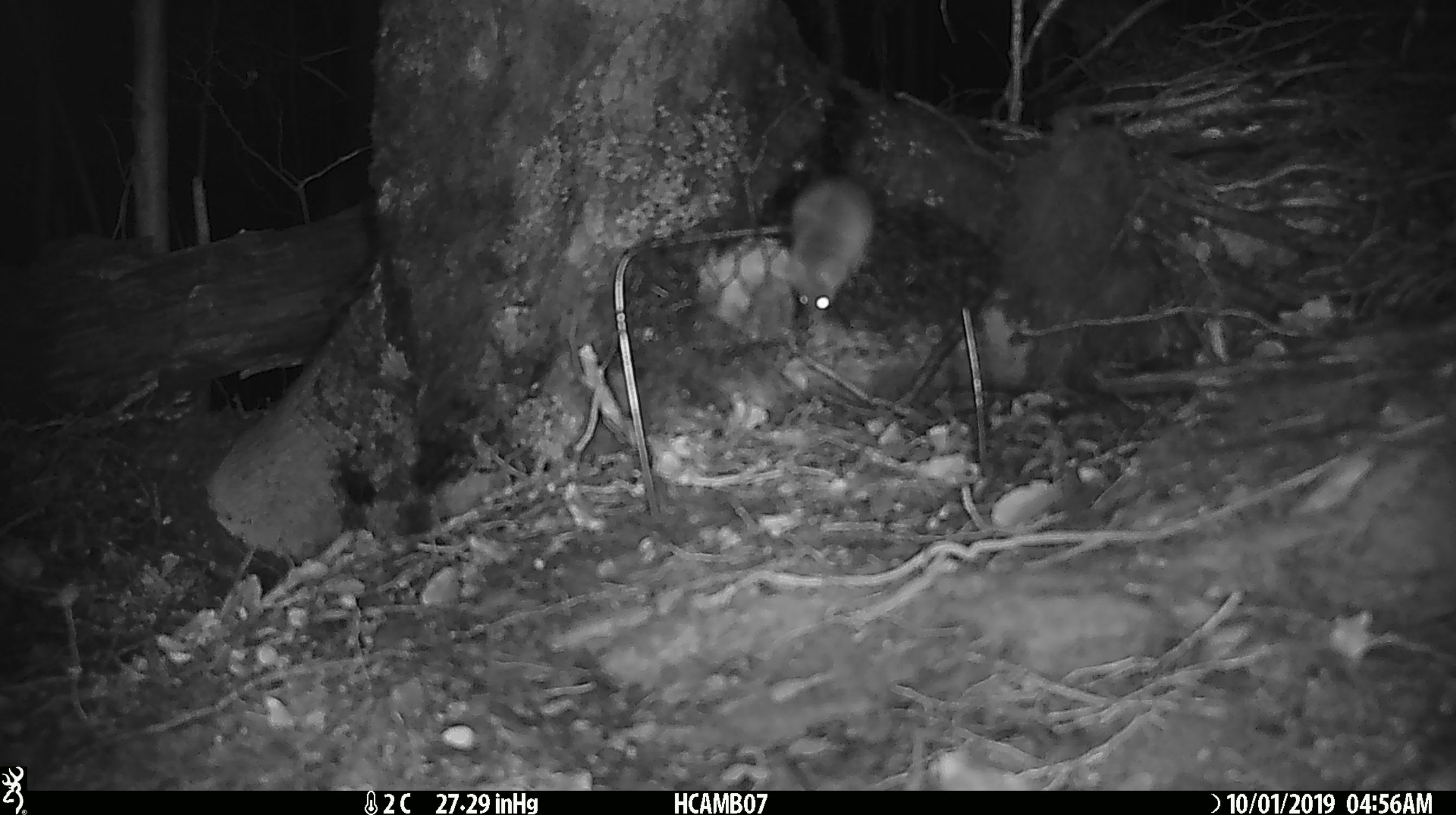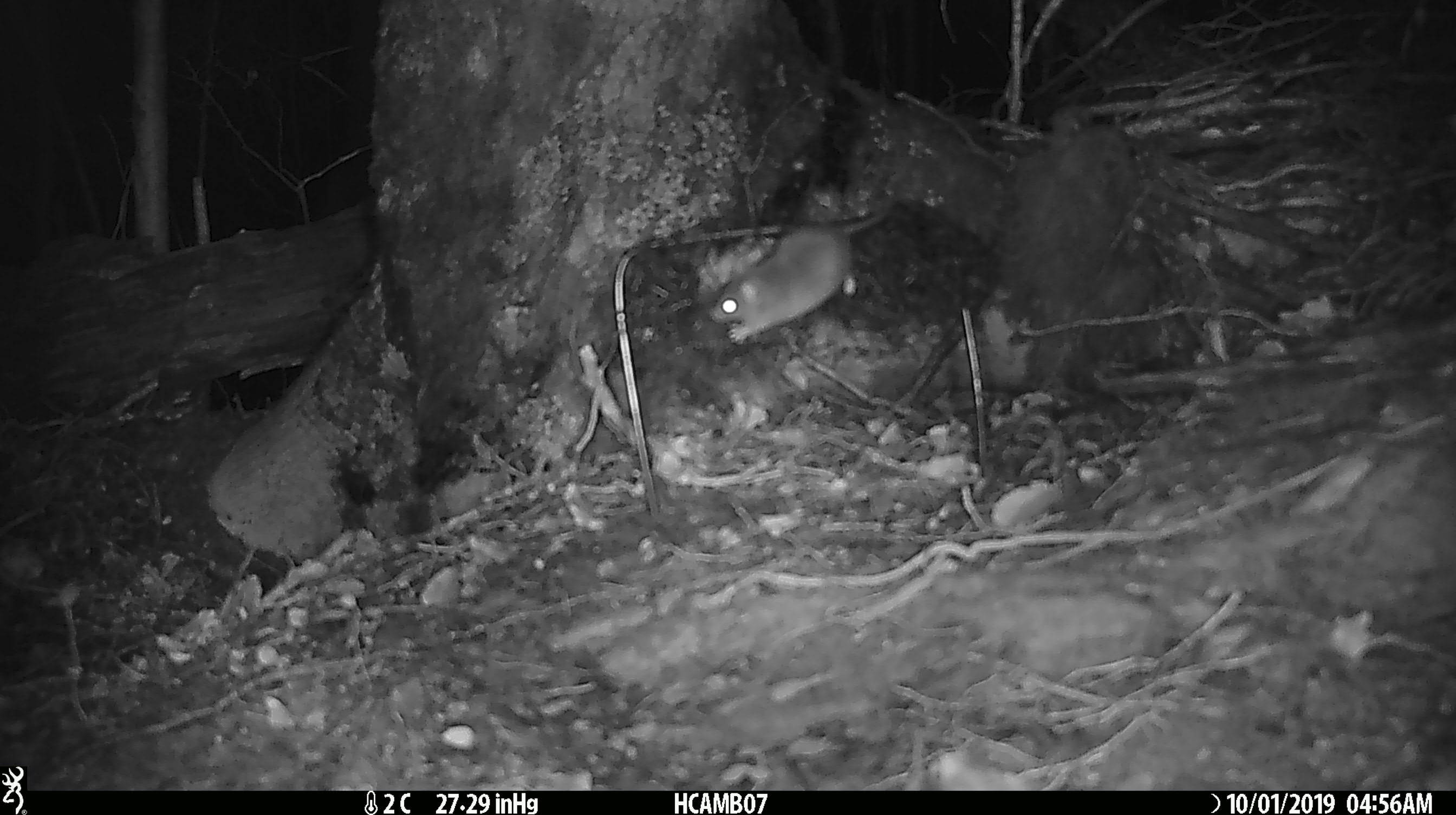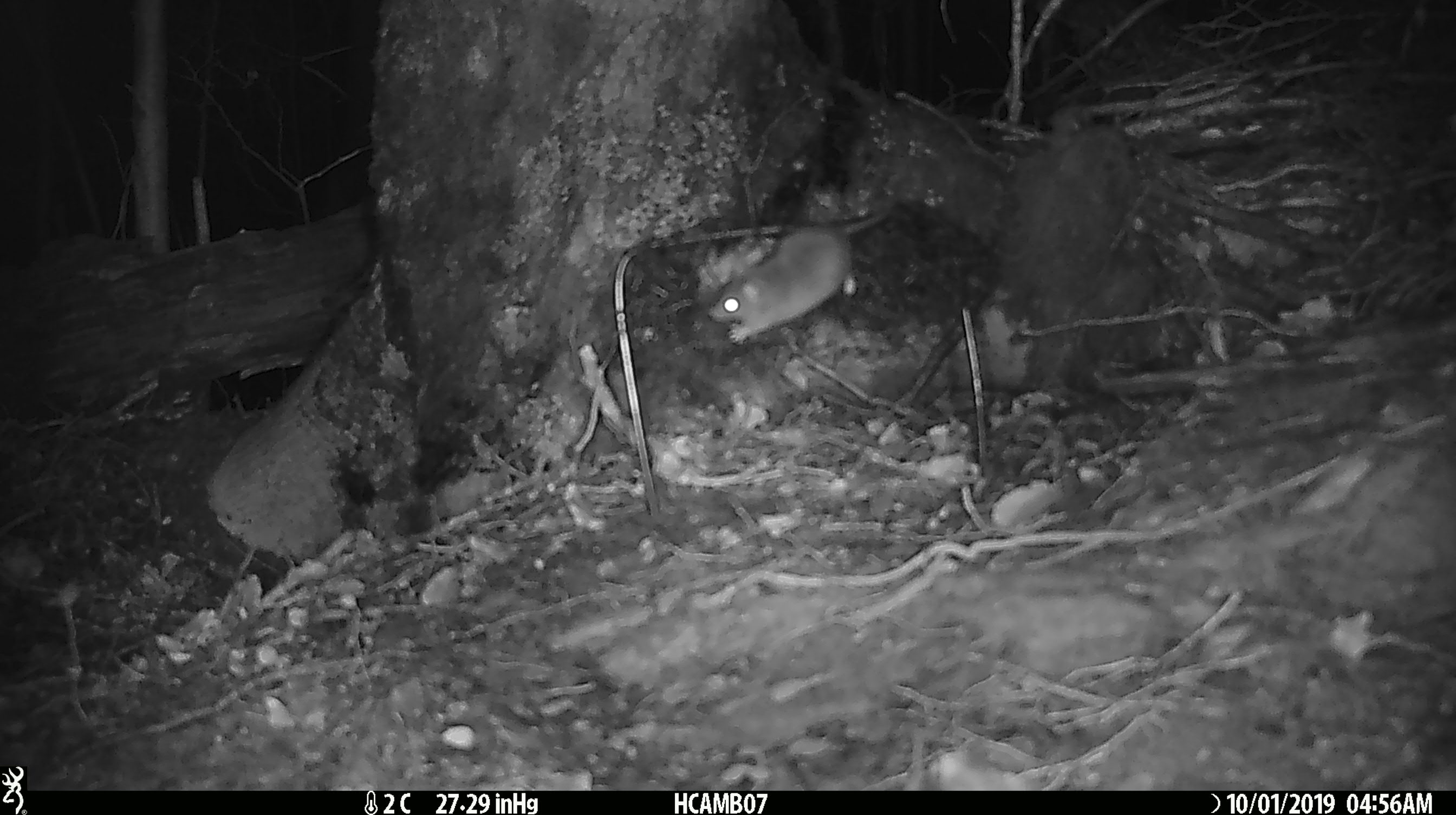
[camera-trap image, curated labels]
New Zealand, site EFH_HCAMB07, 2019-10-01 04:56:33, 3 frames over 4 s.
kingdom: Animalia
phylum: Chordata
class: Mammalia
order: Rodentia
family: Muridae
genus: Mus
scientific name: Mus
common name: mouse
Mouse (Mus).